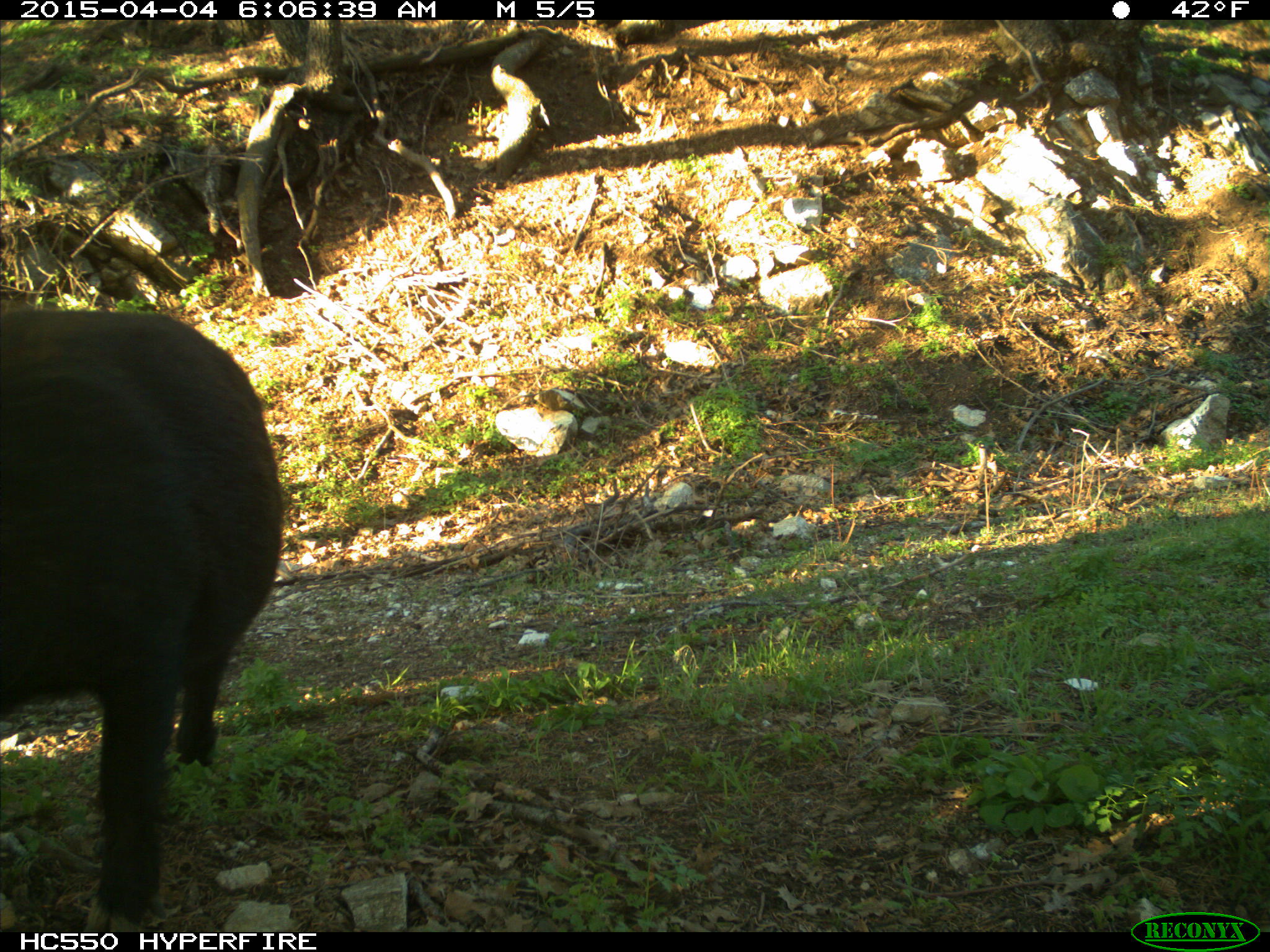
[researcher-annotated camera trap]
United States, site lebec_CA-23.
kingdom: Animalia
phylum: Chordata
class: Mammalia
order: Artiodactyla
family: Suidae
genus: Sus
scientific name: Sus scrofa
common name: wild boar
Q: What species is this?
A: Sus scrofa (wild boar).